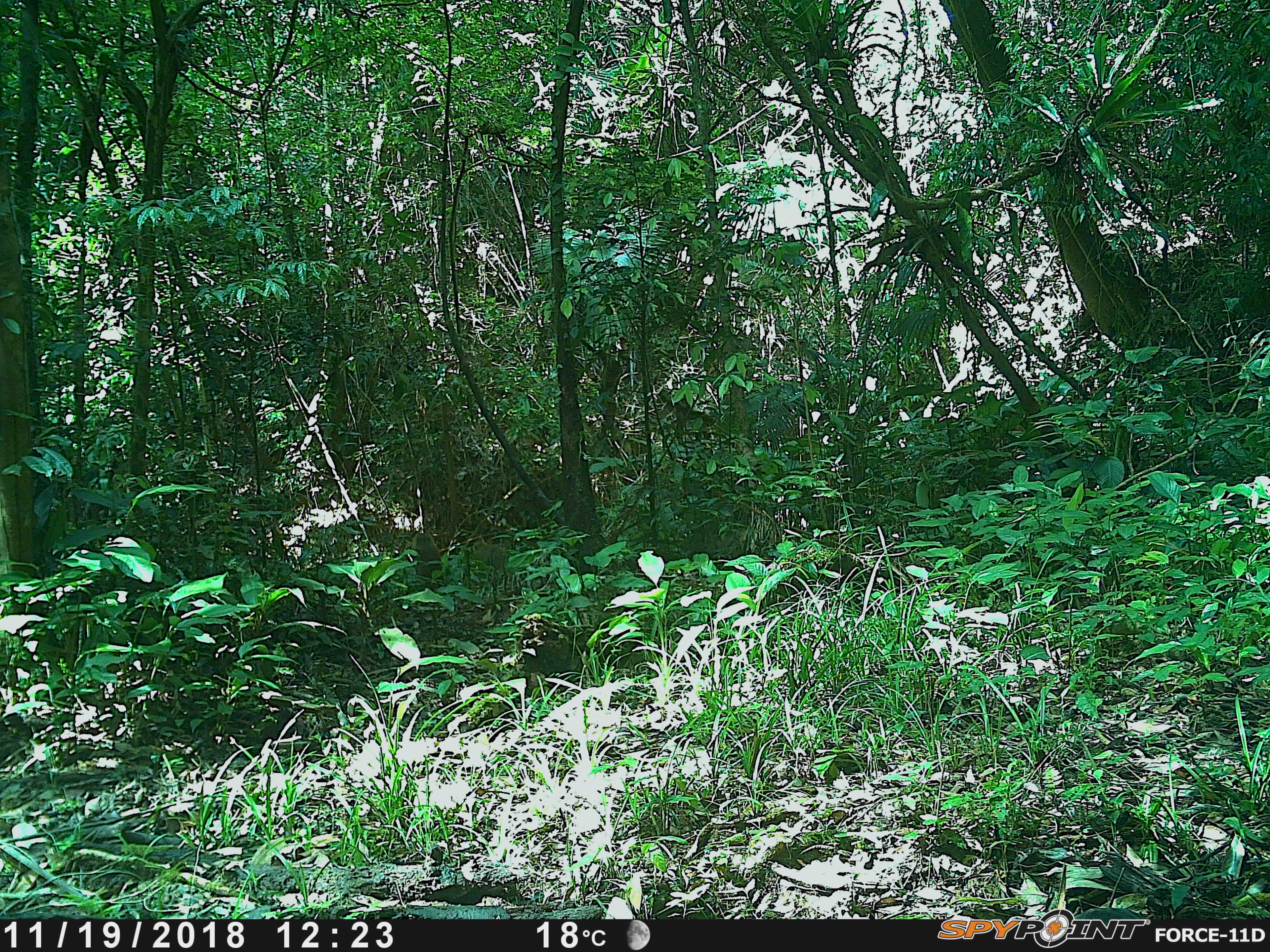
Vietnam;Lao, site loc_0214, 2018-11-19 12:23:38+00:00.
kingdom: Animalia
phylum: Chordata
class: Mammalia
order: Primates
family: Cercopithecidae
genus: Macaca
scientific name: Macaca nemestrina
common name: pig-tailed macaque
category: pig tailed macaque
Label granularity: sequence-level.